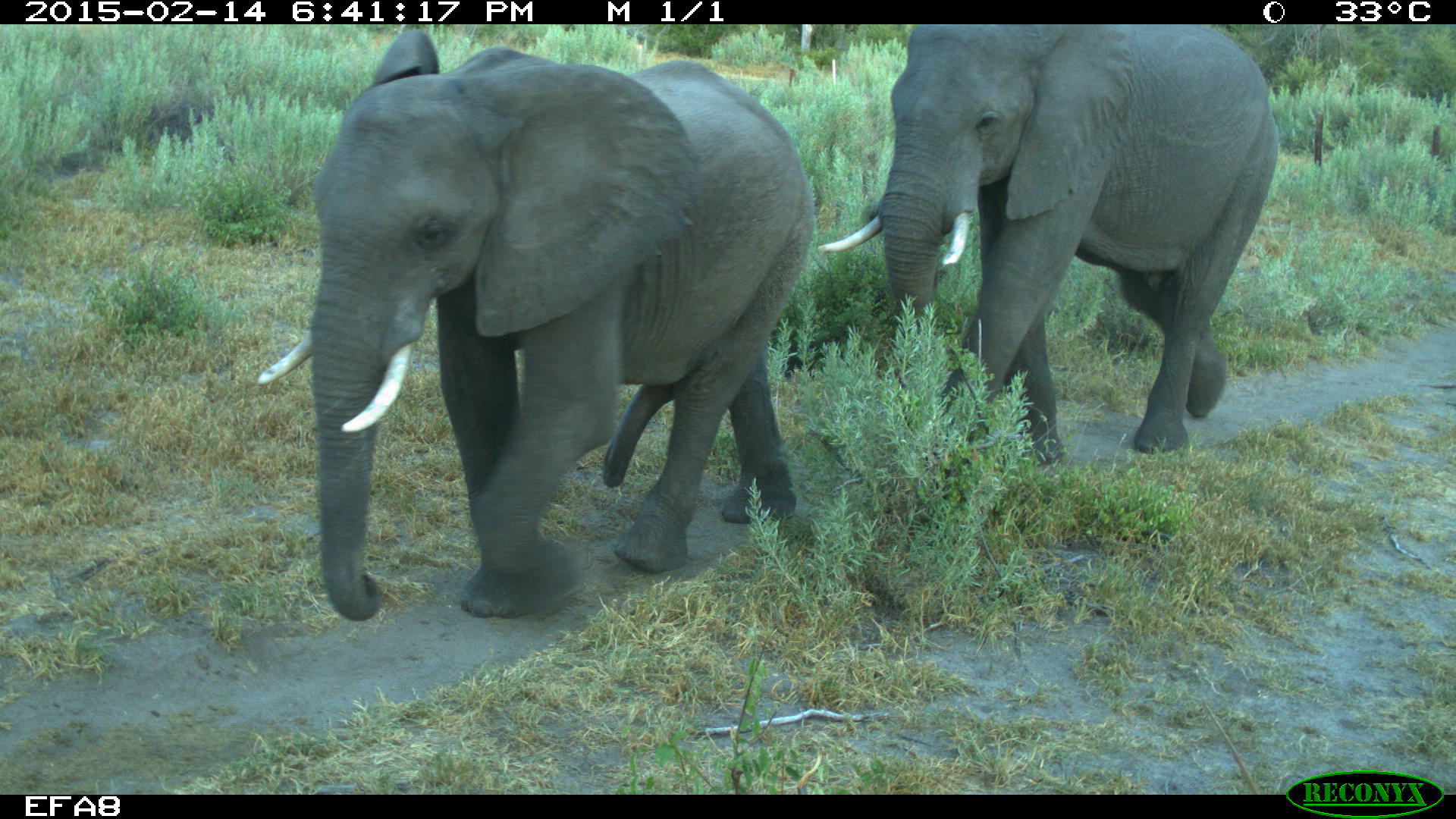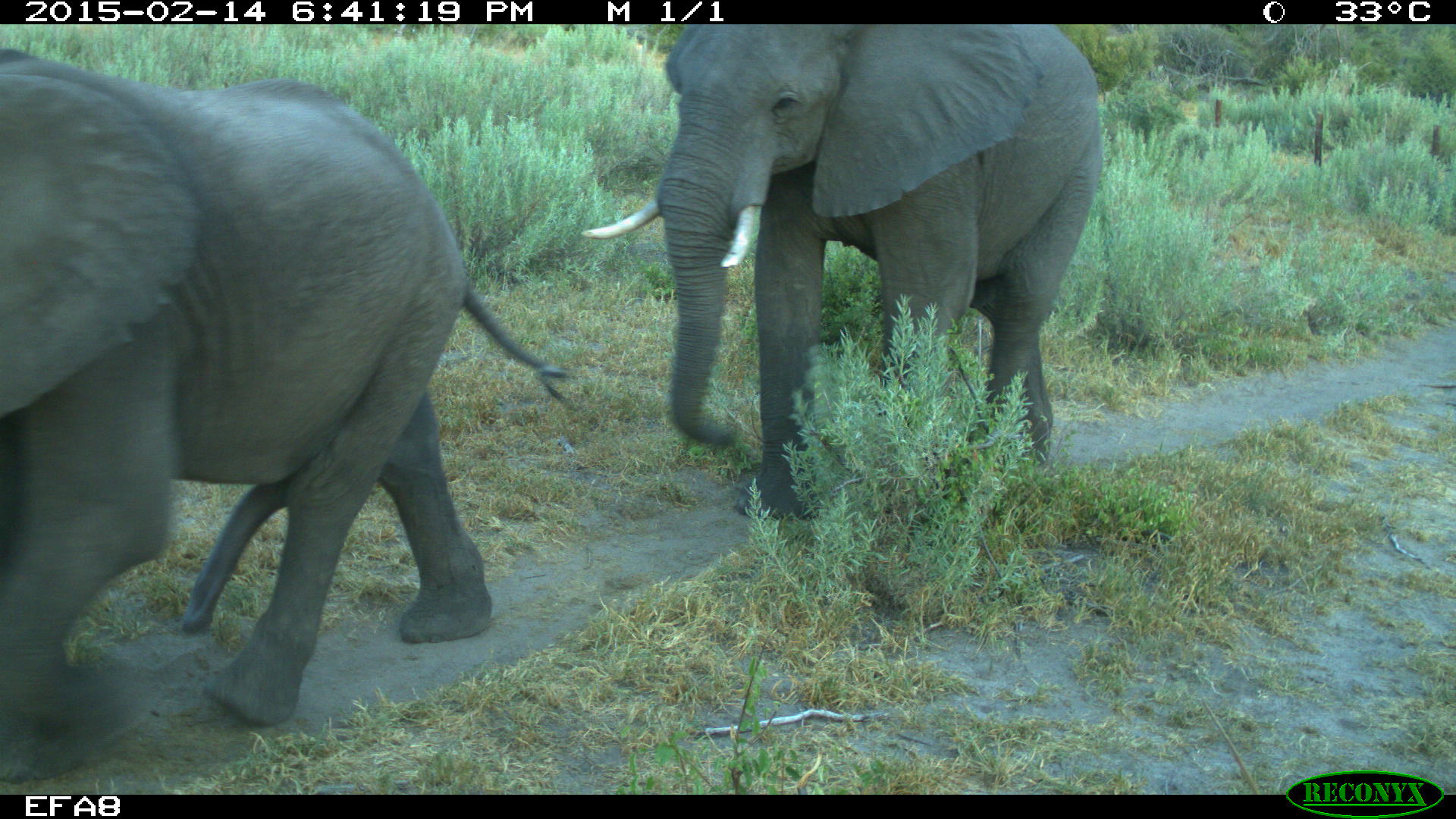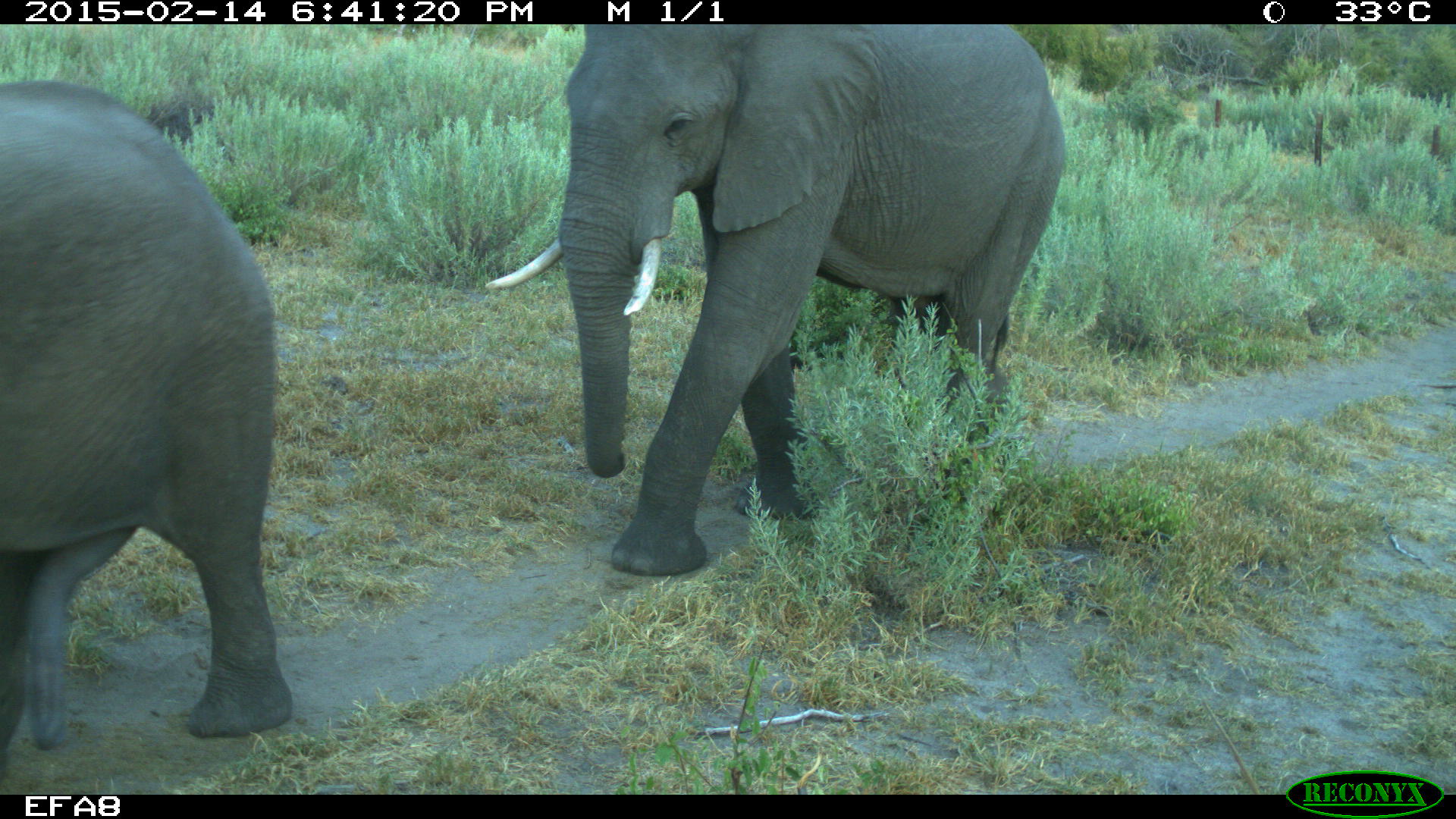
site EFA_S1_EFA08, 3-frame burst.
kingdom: Animalia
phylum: Chordata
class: Mammalia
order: Proboscidea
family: Elephantidae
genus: Loxodonta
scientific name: Loxodonta africana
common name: african bush elephant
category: elephant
Elephant (african bush elephant) (Loxodonta africana), count 2. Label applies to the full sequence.